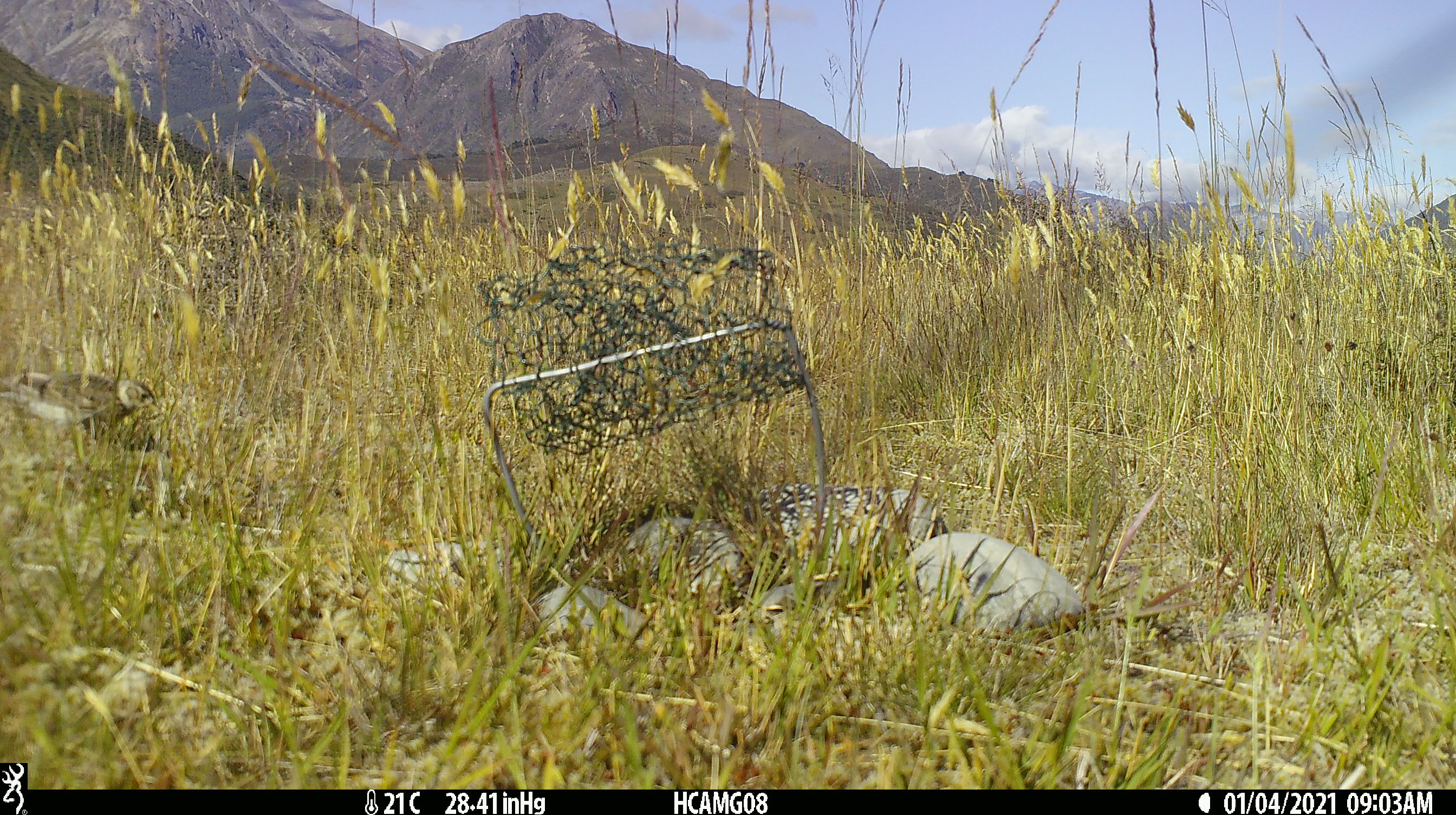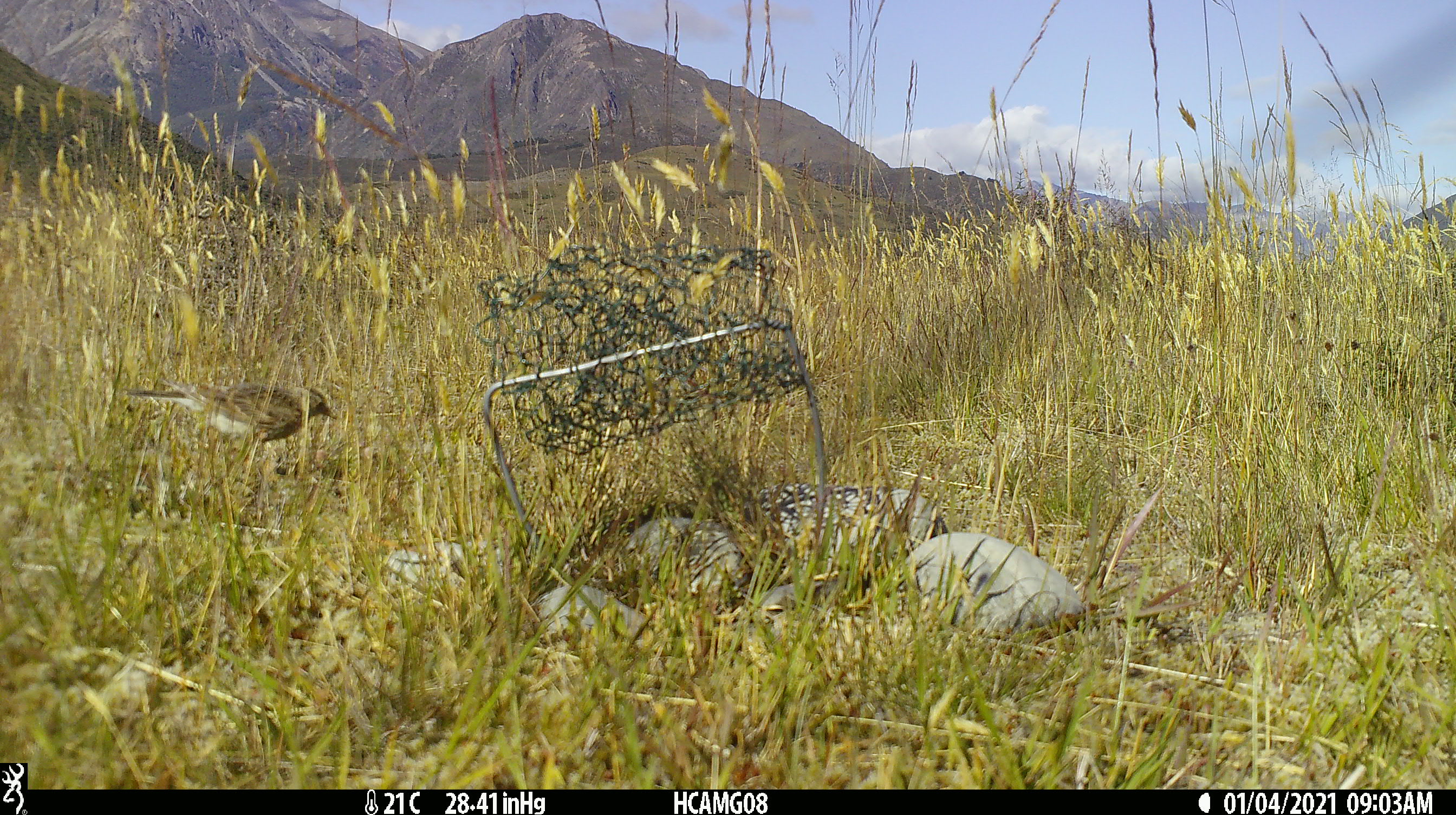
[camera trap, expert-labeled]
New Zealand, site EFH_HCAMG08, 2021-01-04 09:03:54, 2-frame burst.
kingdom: Animalia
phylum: Chordata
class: Aves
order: Passeriformes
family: Motacillidae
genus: Anthus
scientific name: Anthus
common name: pipit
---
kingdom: Animalia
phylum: Chordata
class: Aves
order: Passeriformes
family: Turdidae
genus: Turdus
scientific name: Turdus philomelos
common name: song thrush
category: thrush